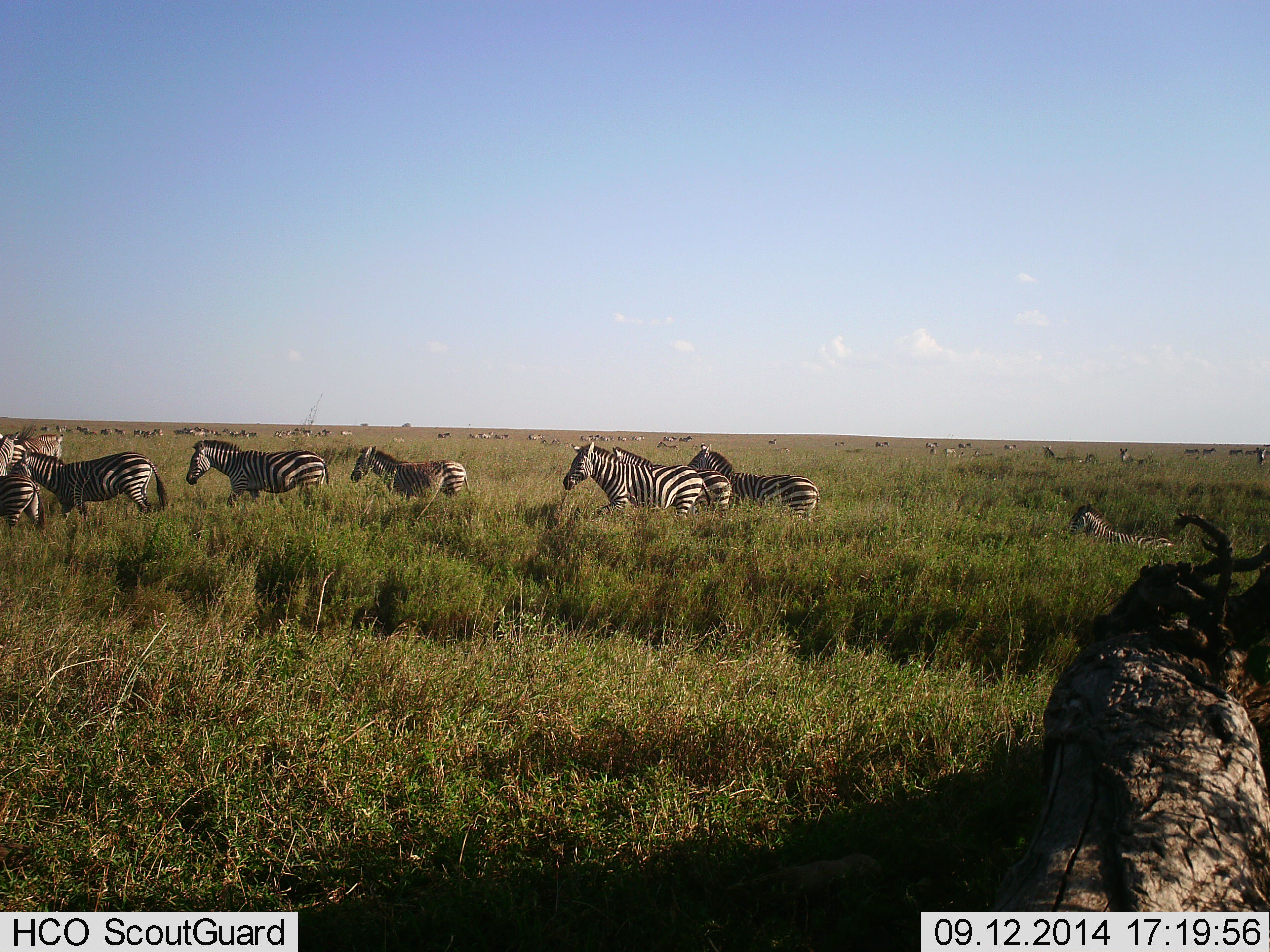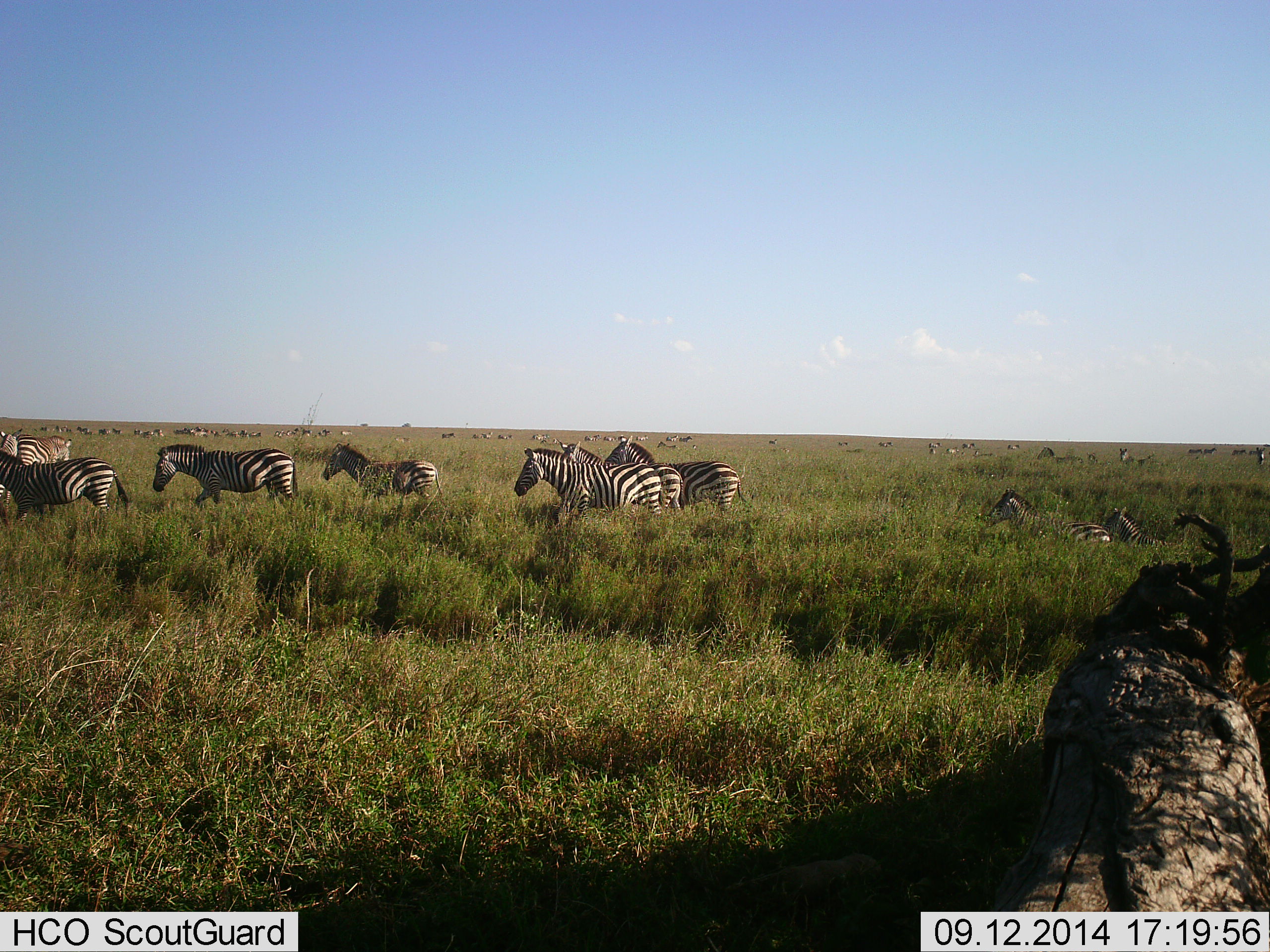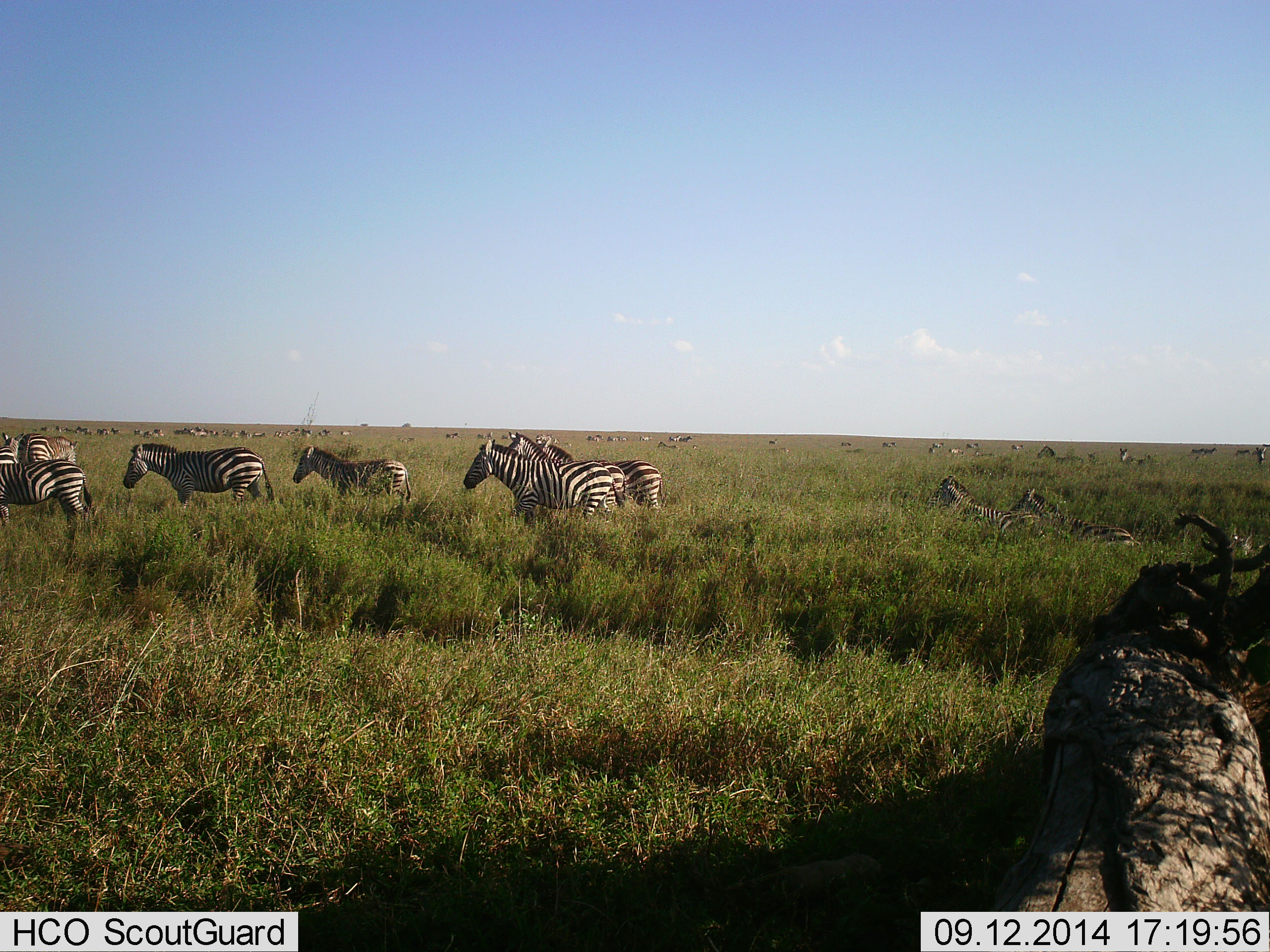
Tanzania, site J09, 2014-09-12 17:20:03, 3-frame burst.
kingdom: Animalia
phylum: Chordata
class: Mammalia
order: Perissodactyla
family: Equidae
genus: Equus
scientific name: Equus quagga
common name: plains zebra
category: zebra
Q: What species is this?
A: Zebra (plains zebra) (Equus quagga).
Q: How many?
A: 11-50.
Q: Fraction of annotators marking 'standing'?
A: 10%.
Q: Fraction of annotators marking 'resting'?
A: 0%.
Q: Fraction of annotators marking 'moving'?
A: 100%.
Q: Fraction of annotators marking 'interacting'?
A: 0%.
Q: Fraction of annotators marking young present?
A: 0%.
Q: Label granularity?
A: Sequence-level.